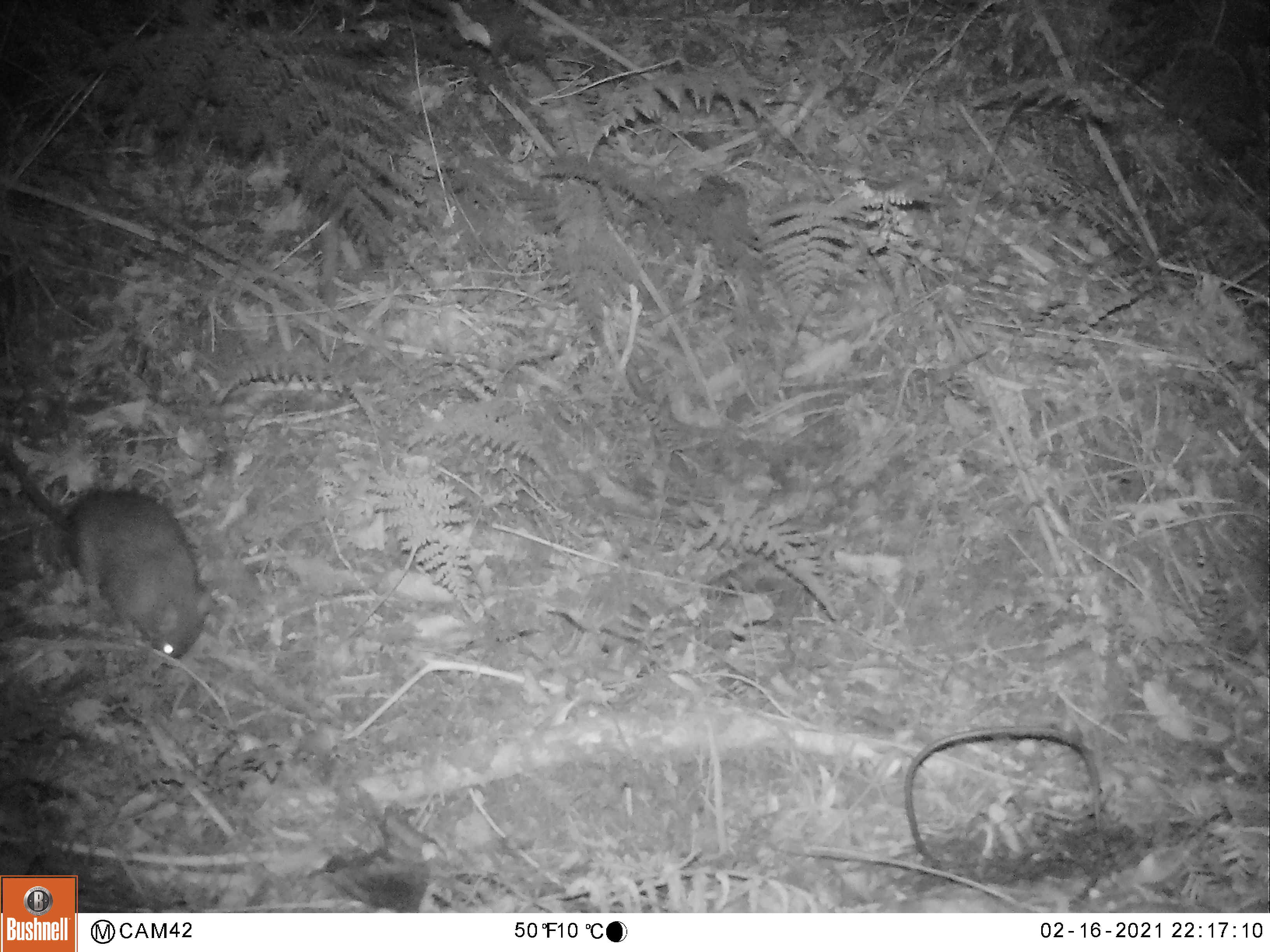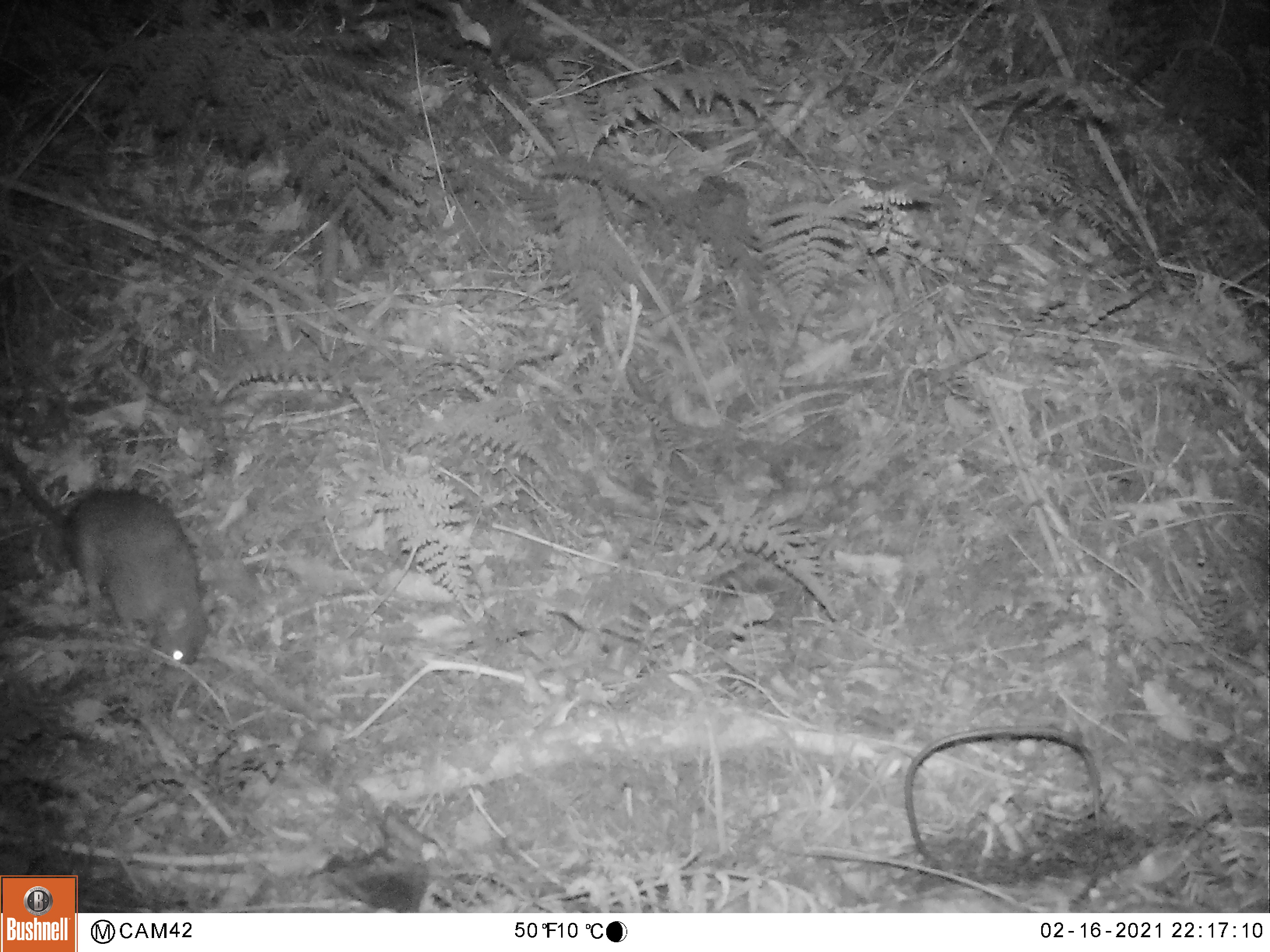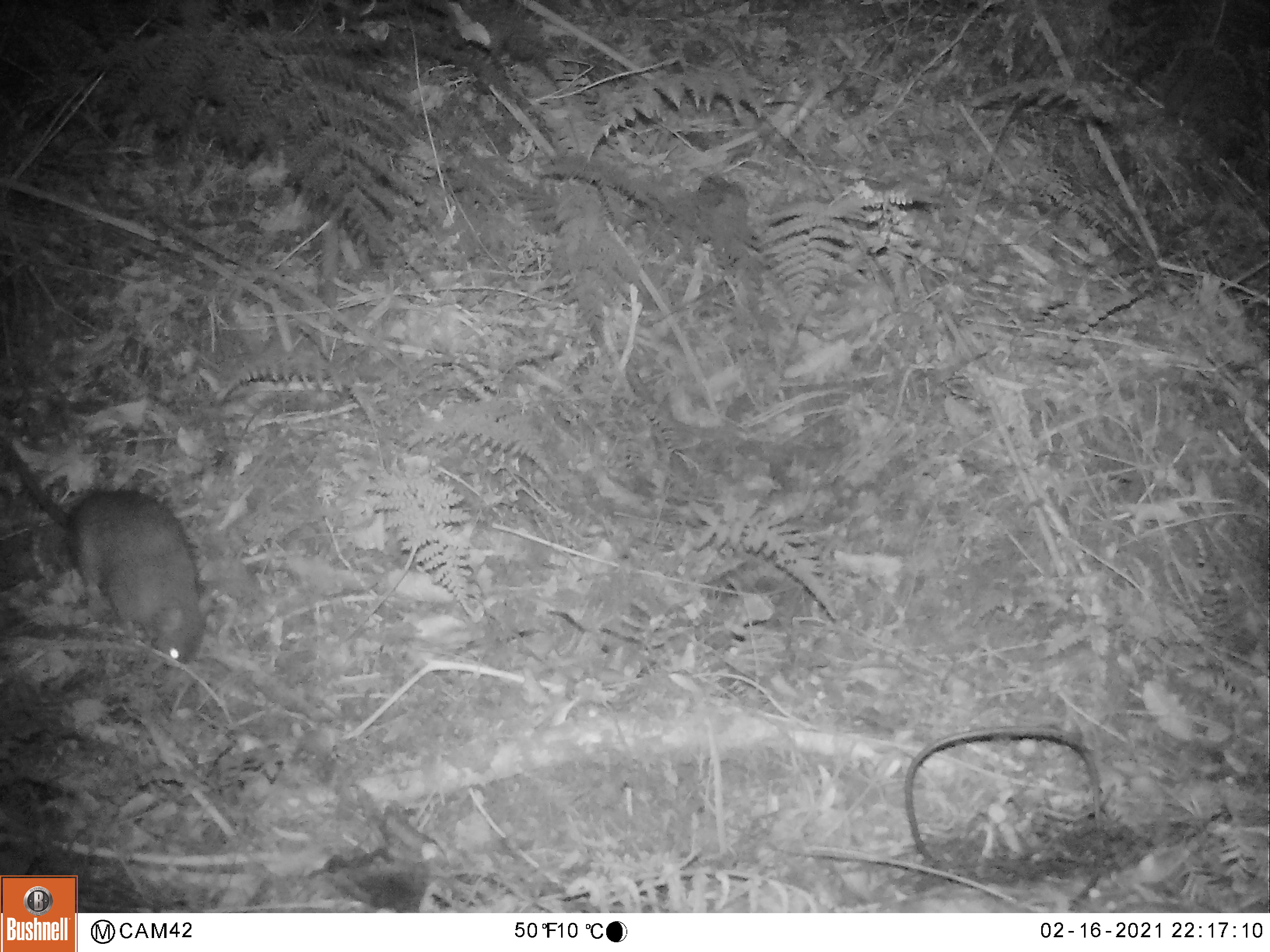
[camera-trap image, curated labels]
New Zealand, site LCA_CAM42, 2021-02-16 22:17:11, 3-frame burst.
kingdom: Animalia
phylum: Chordata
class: Mammalia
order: Rodentia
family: Muridae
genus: Rattus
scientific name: Rattus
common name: rat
Rat (Rattus).